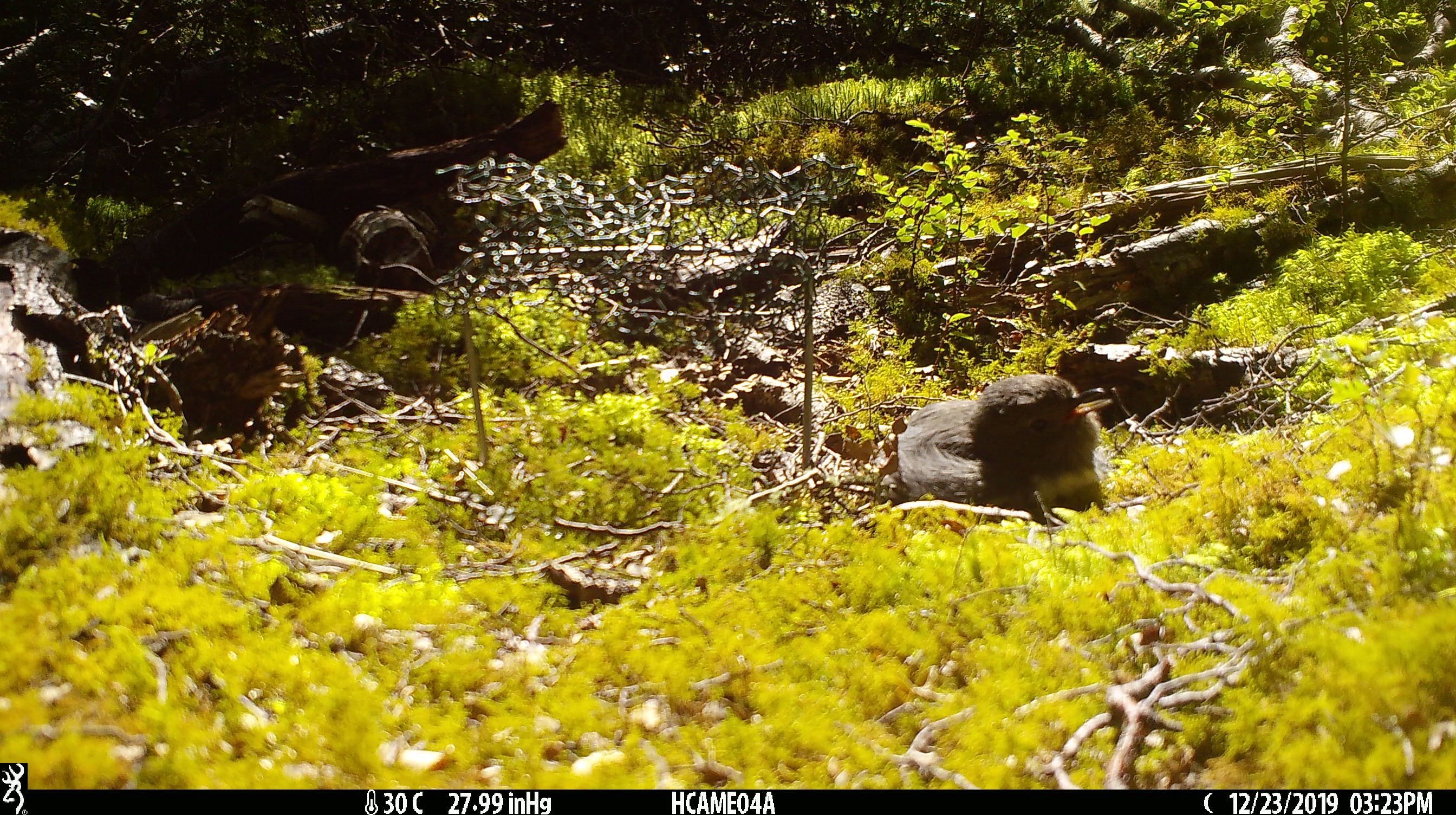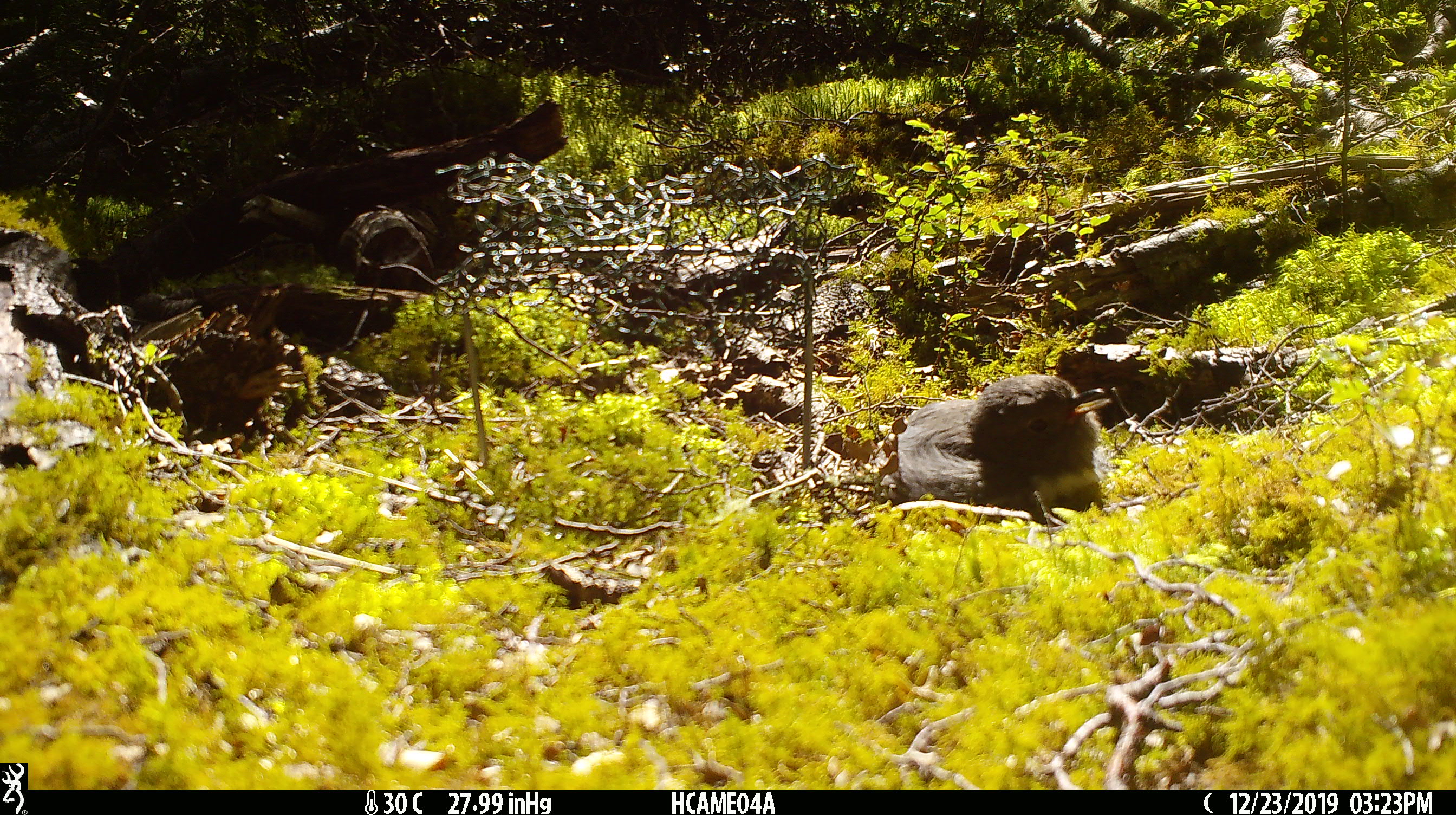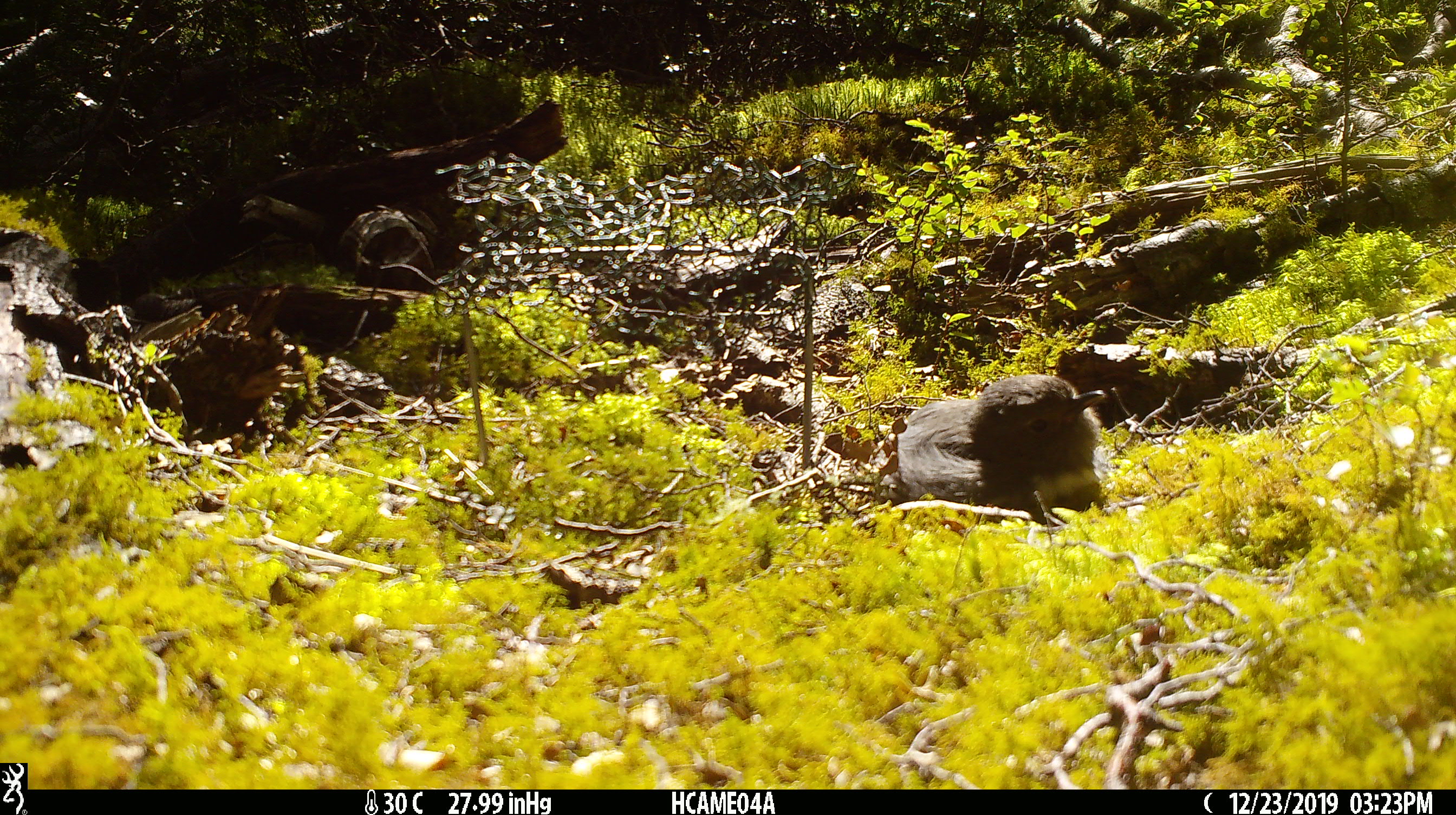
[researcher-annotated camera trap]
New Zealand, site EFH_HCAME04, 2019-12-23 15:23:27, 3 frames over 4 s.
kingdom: Animalia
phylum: Chordata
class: Aves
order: Passeriformes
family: Petroicidae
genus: Petroica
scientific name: Petroica australis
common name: new zealand robin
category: robin